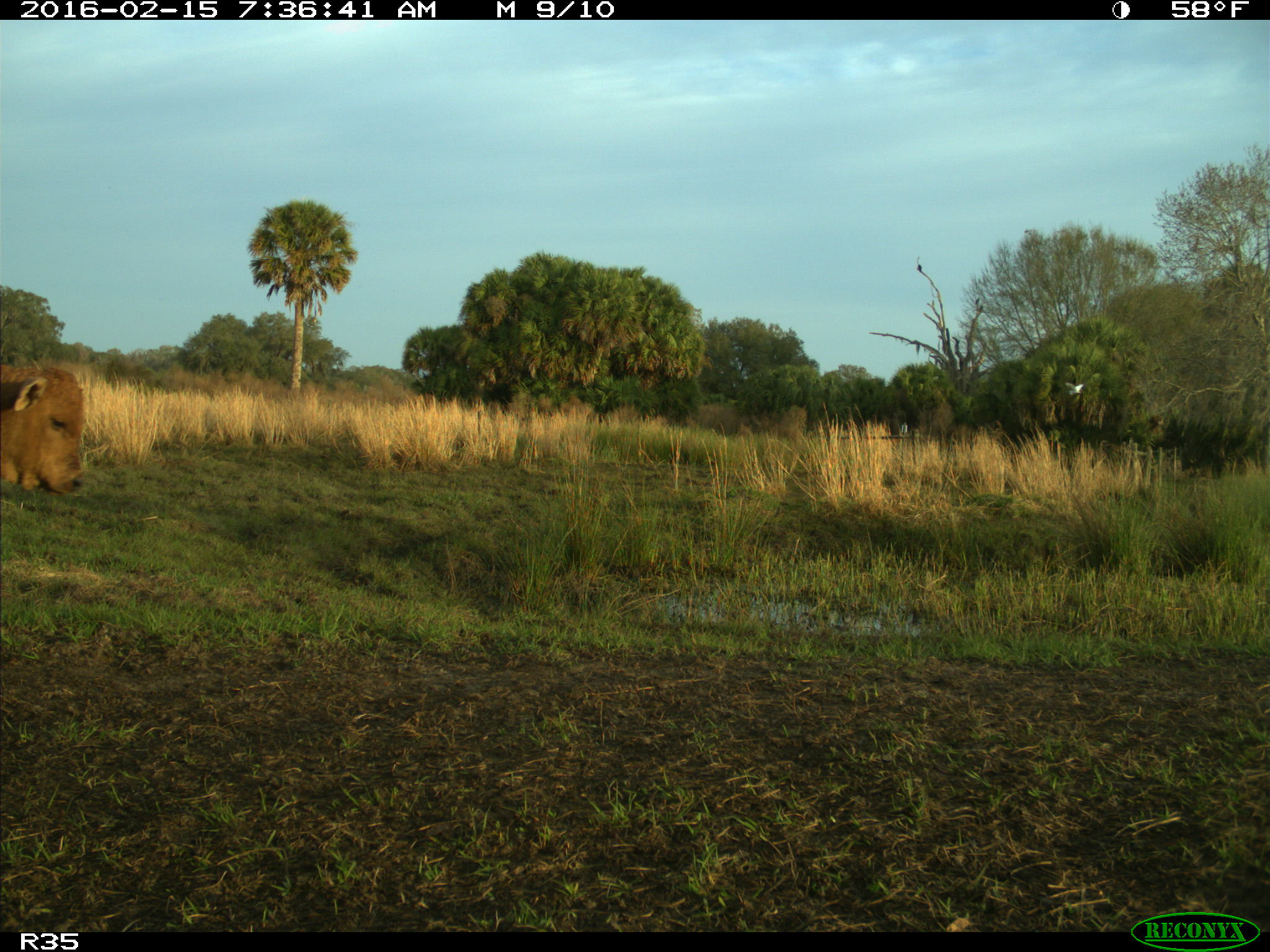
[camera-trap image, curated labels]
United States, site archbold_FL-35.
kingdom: Animalia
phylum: Chordata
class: Mammalia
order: Artiodactyla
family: Bovidae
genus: Bos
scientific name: Bos taurus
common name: domestic cow